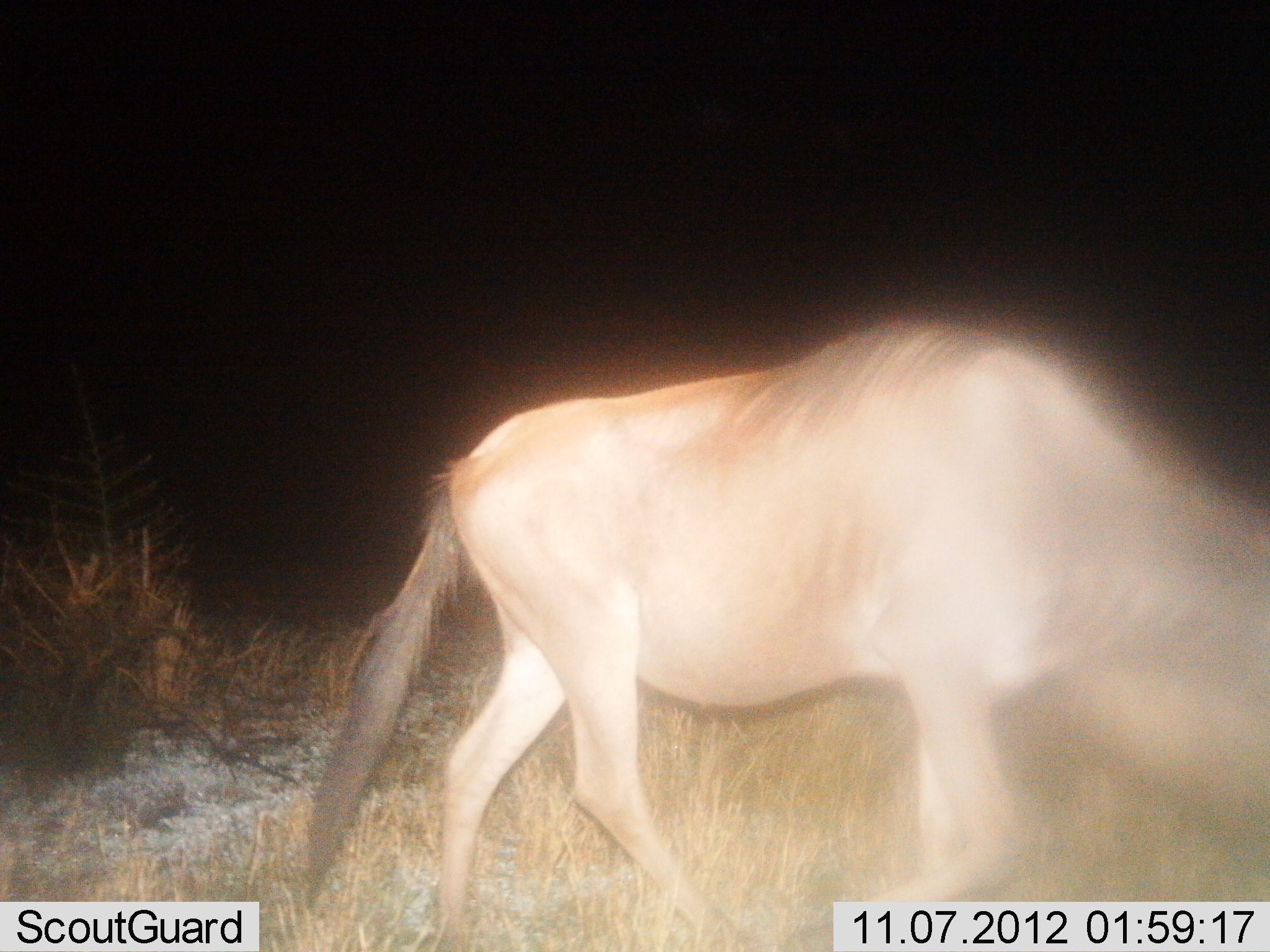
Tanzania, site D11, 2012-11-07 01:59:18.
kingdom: Animalia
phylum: Chordata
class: Mammalia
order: Artiodactyla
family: Bovidae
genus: Connochaetes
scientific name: Connochaetes taurinus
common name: blue wildebeest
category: wildebeest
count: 1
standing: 30%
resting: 0%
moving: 50%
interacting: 0%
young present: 0%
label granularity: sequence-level